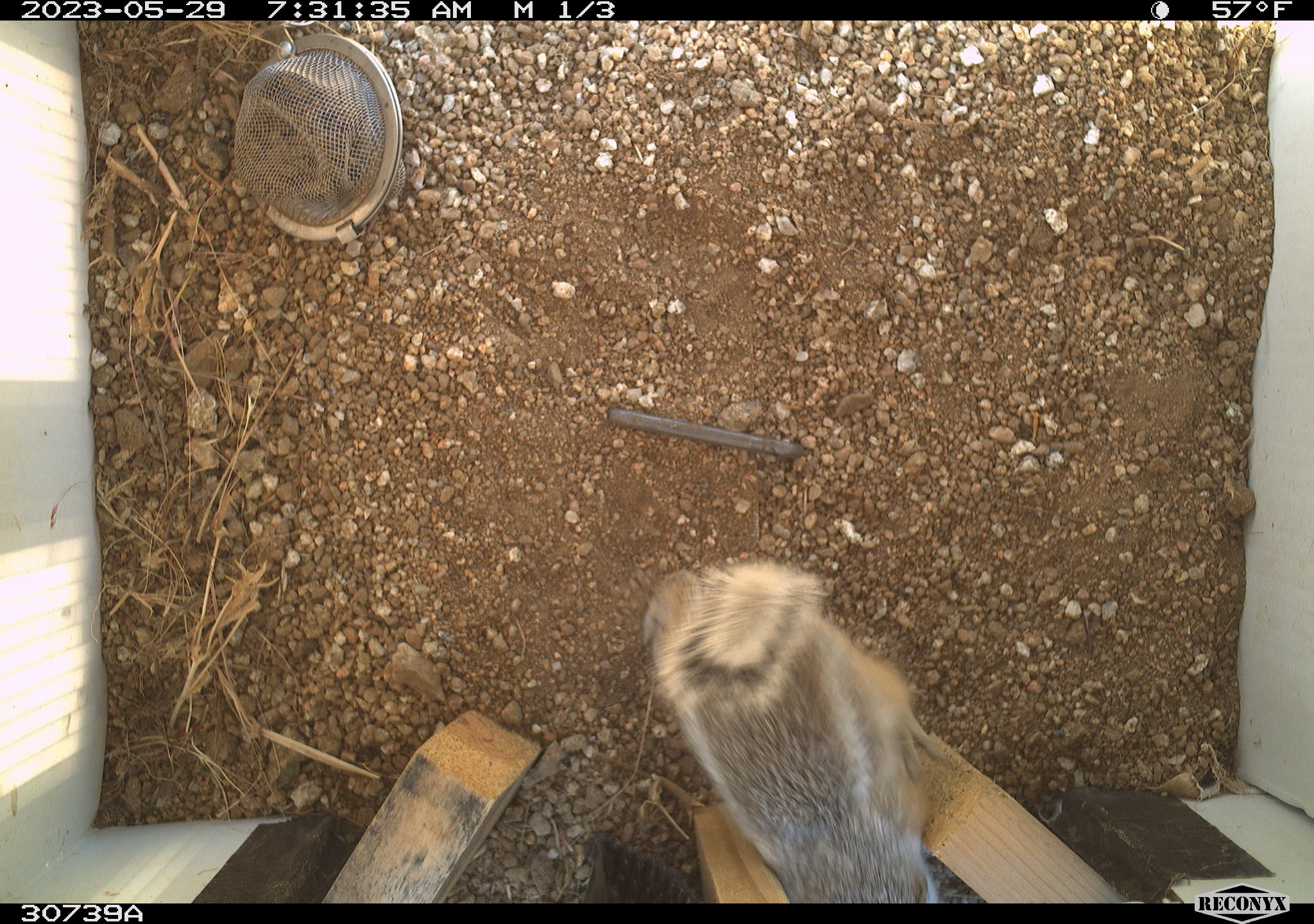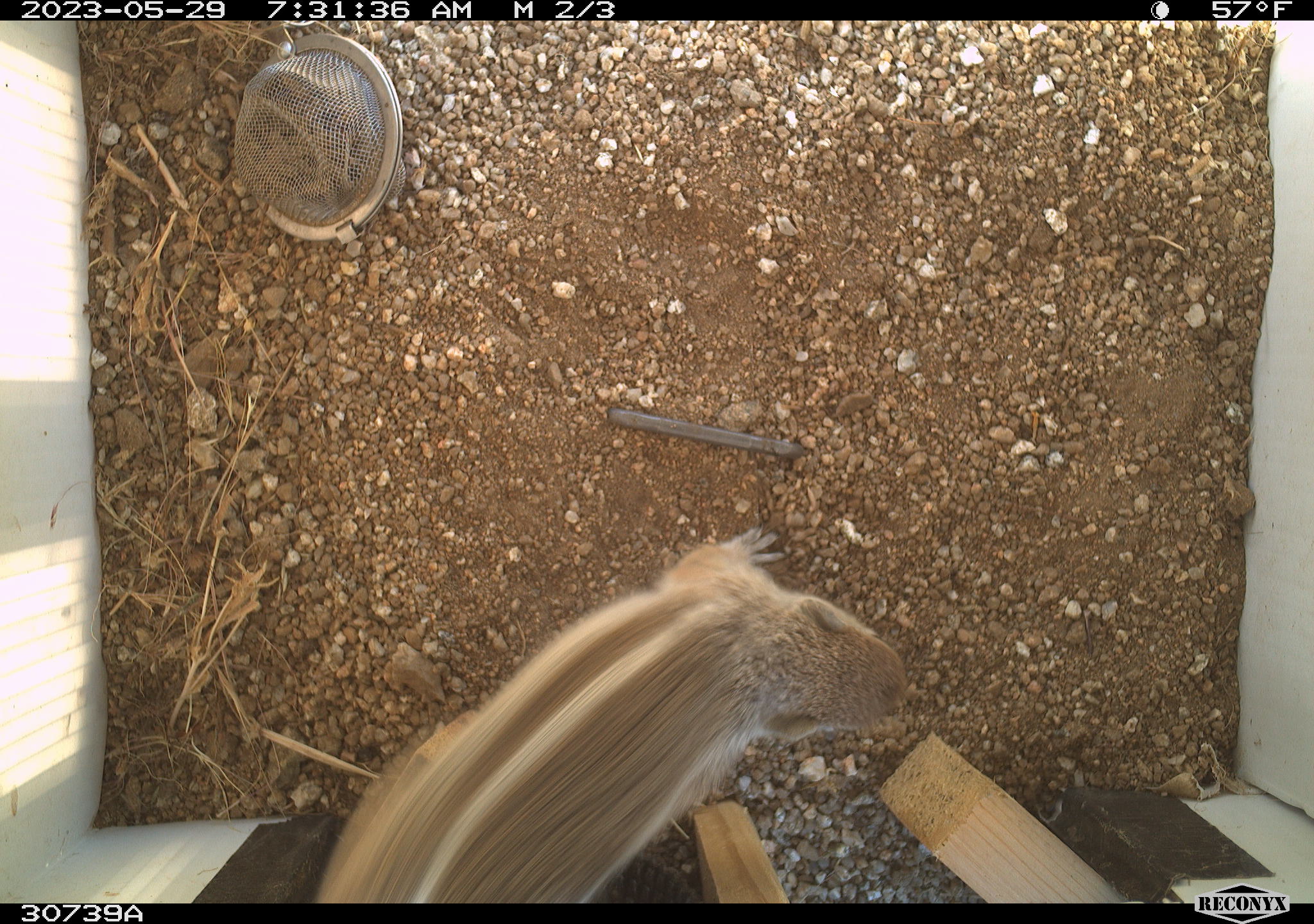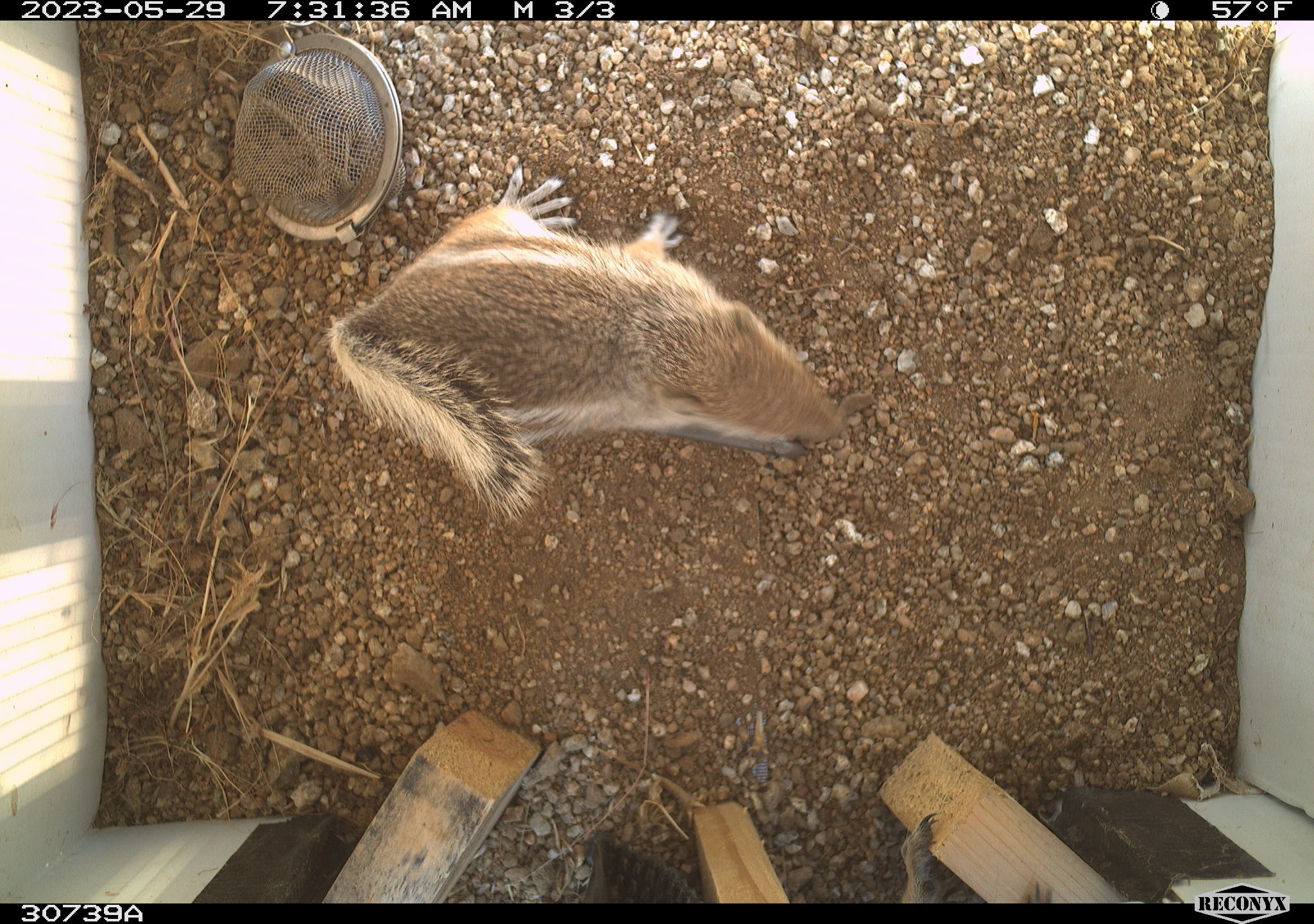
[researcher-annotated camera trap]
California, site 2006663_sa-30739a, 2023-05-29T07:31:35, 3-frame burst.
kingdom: Animalia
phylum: Chordata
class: Mammalia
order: Rodentia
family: Sciuridae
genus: Ammospermophilus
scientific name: Ammospermophilus leucurus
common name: white-tailed antelope squirrel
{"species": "white-tailed antelope squirrel (Ammospermophilus leucurus)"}